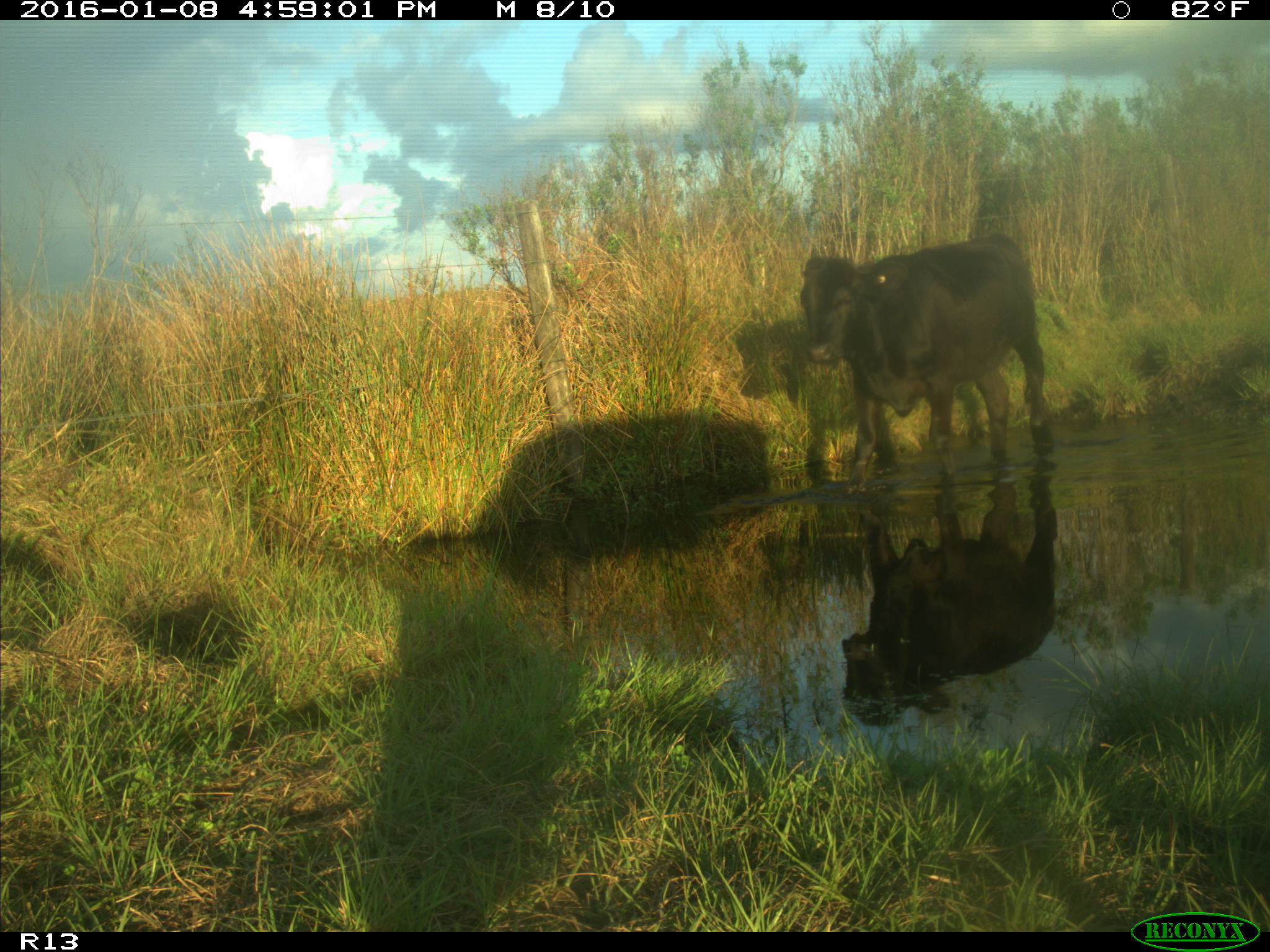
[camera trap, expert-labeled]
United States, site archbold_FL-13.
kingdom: Animalia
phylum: Chordata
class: Mammalia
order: Artiodactyla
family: Bovidae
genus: Bos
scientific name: Bos taurus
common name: domestic cow